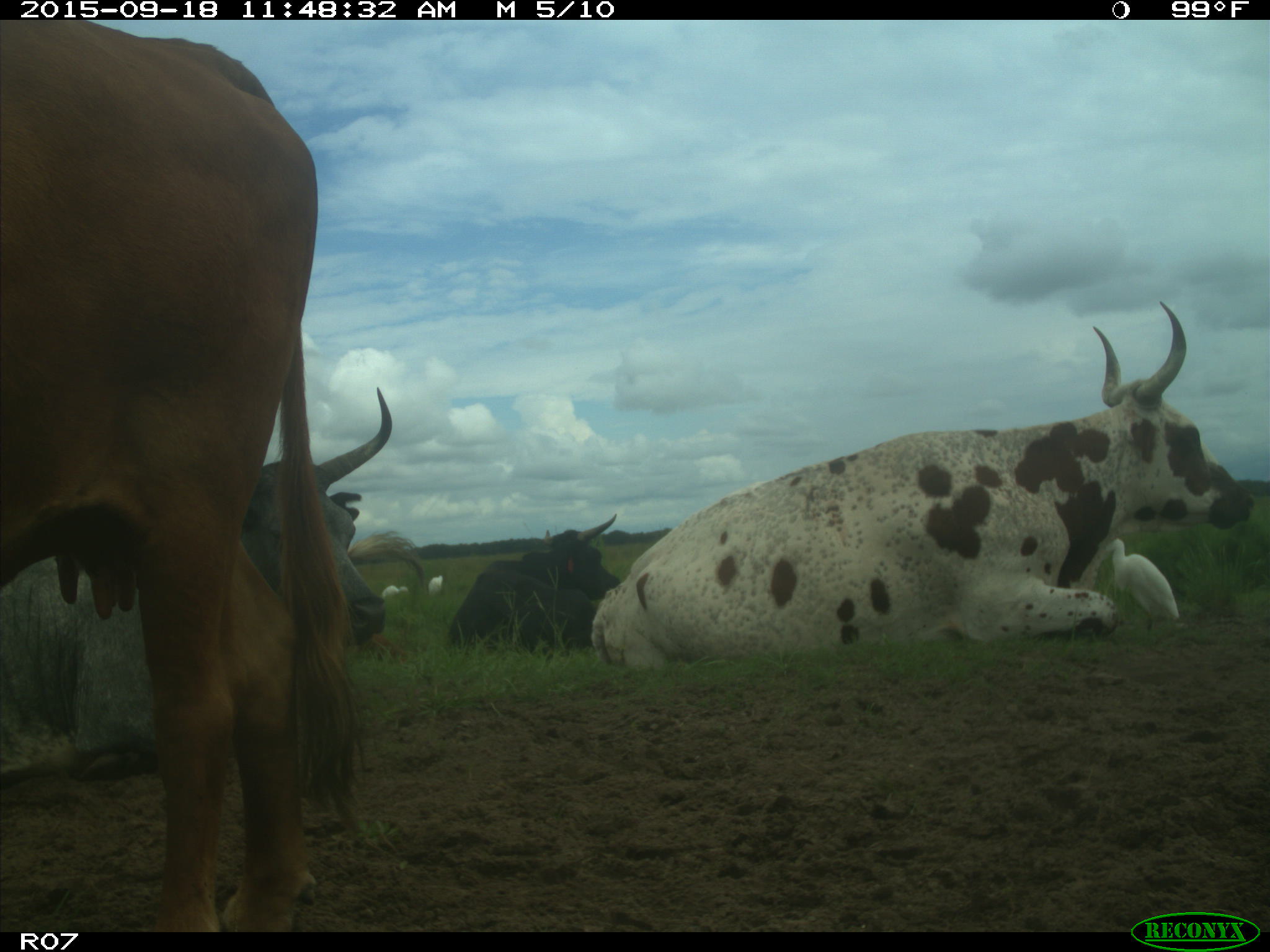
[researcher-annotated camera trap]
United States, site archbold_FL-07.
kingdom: Animalia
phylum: Chordata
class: Mammalia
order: Artiodactyla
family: Bovidae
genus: Bos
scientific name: Bos taurus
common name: domestic cow